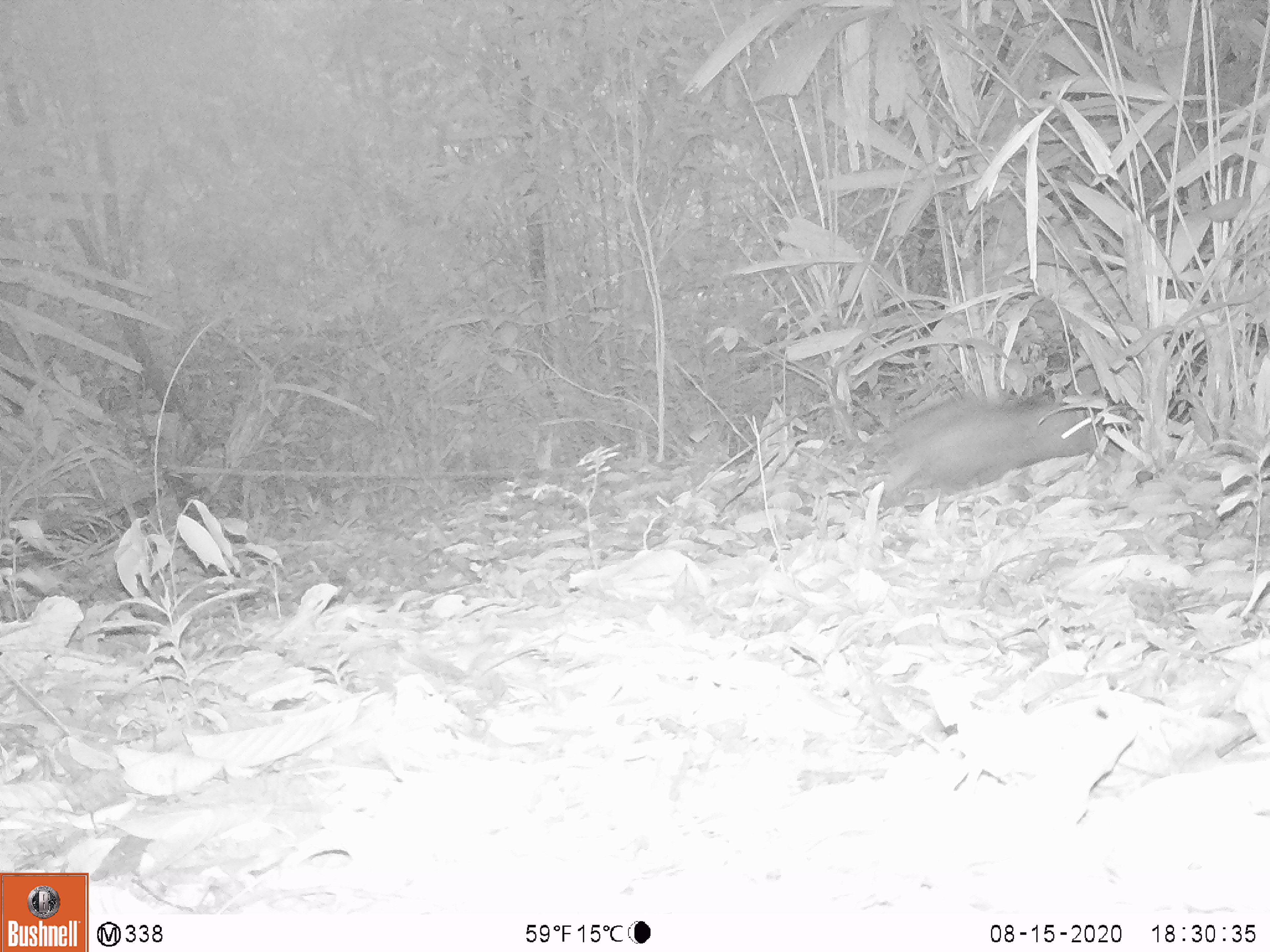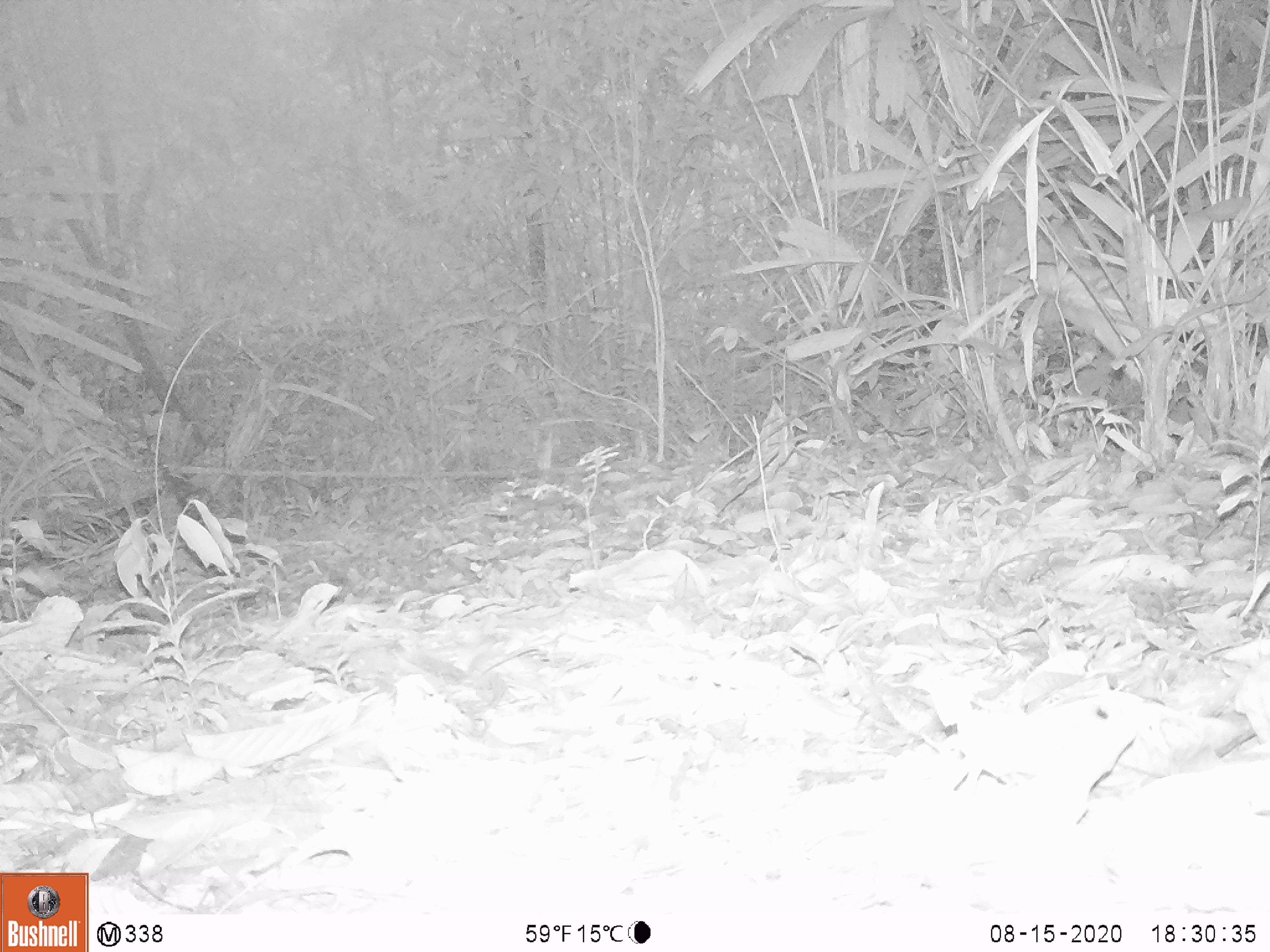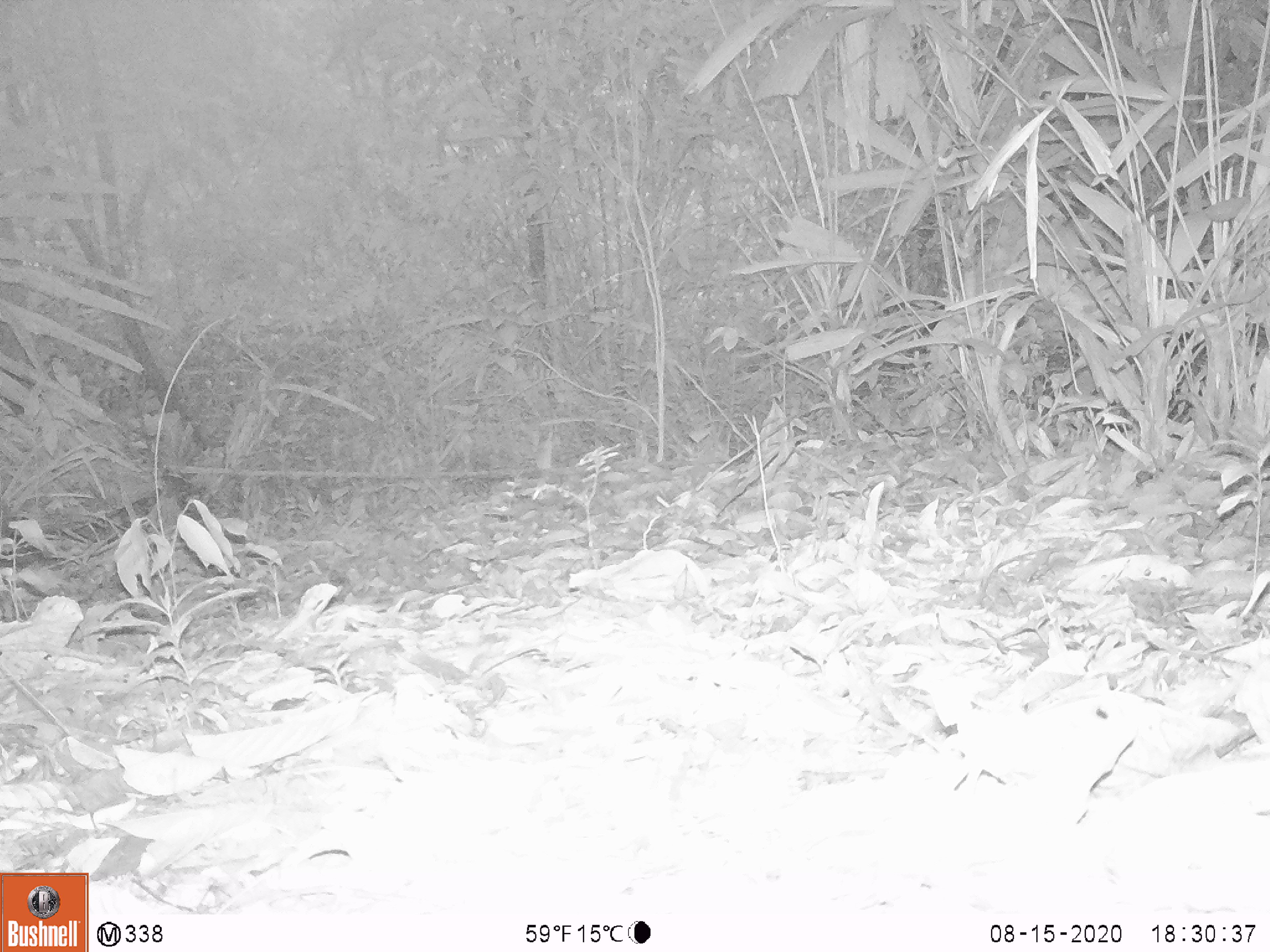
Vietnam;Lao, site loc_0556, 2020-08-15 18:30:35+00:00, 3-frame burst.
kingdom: Animalia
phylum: Chordata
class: Mammalia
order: Artiodactyla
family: Suidae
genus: Sus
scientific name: Sus scrofa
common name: eurasian wild pig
Eurasian wild pig (Sus scrofa). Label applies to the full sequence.